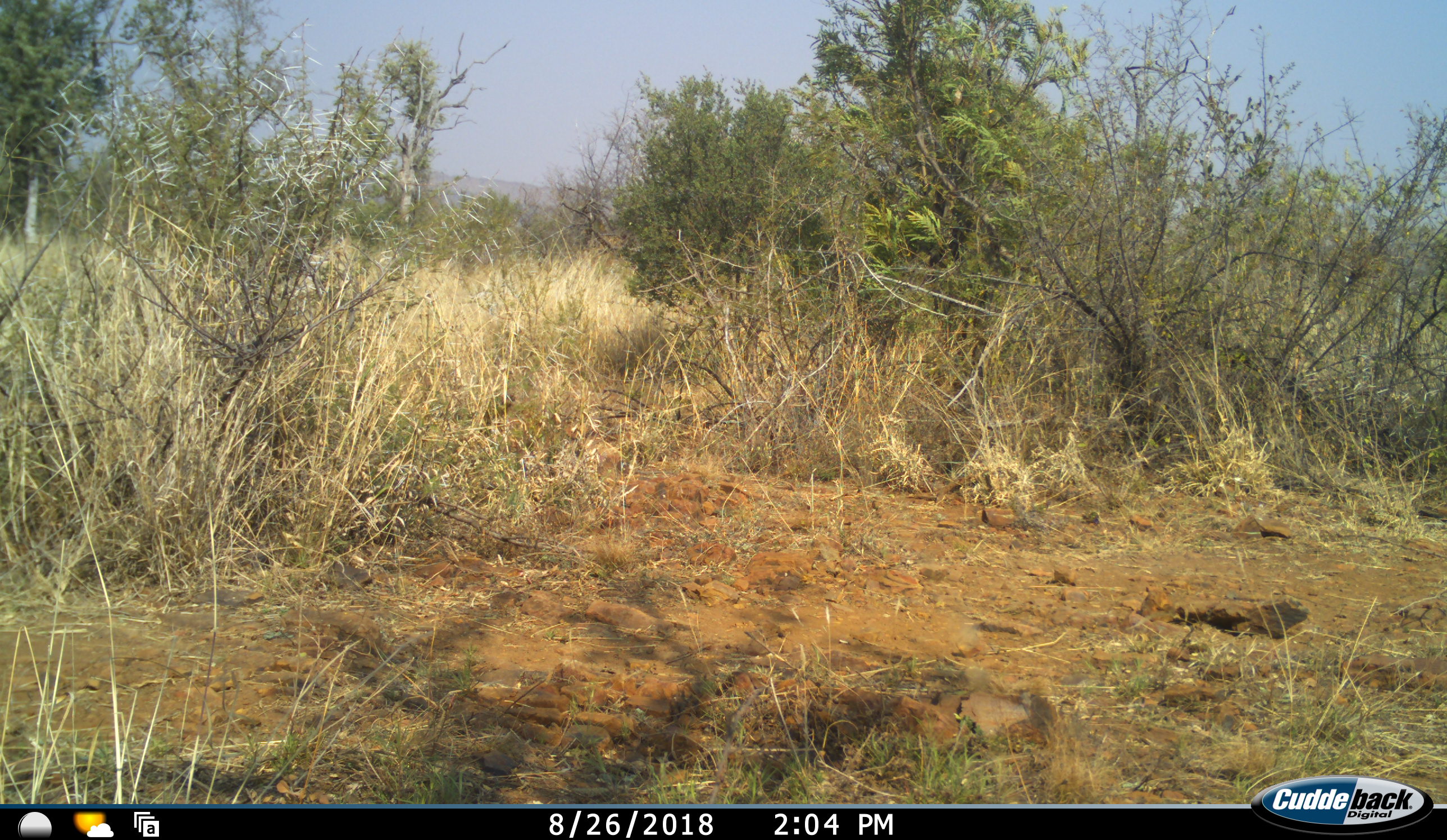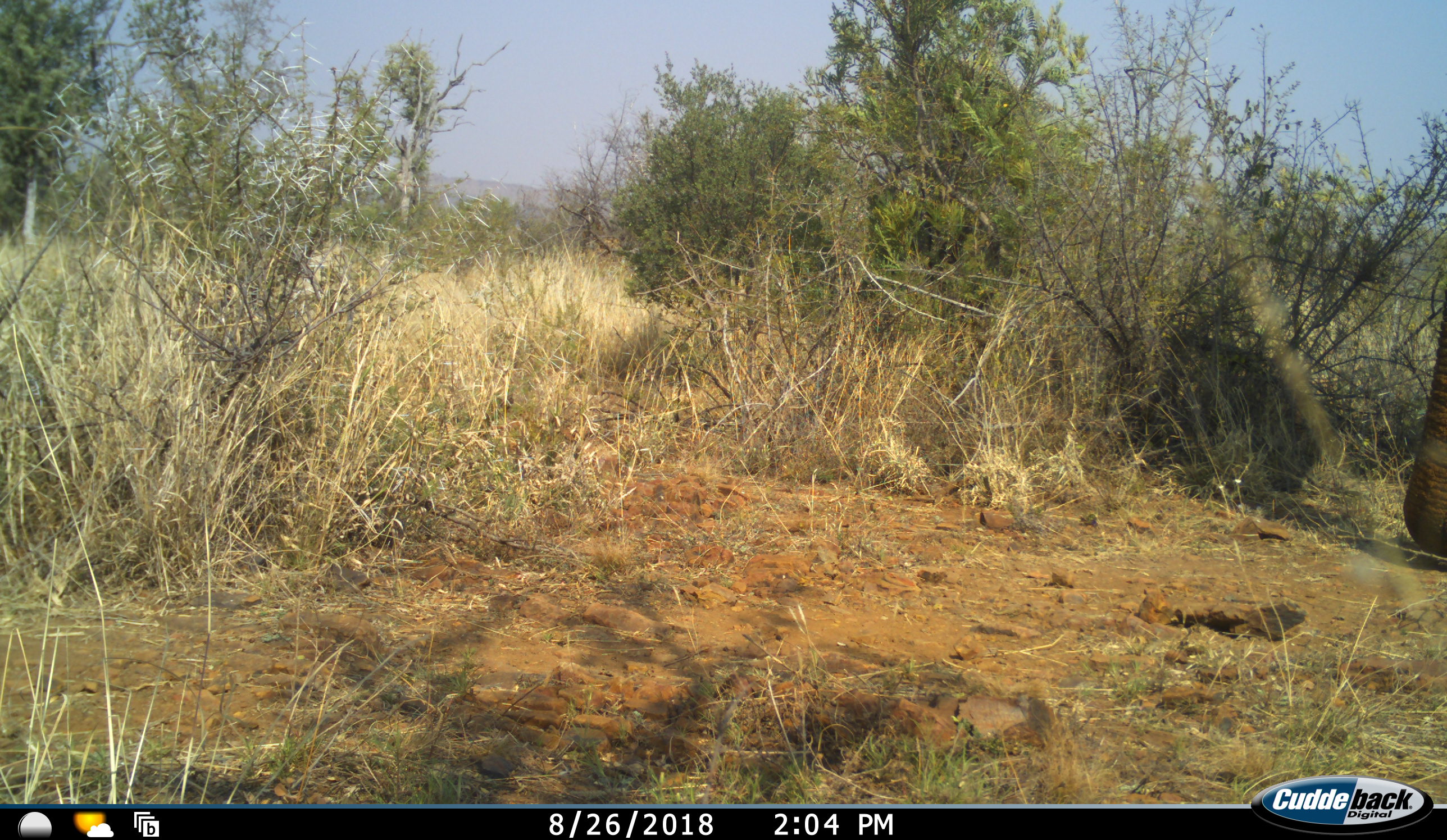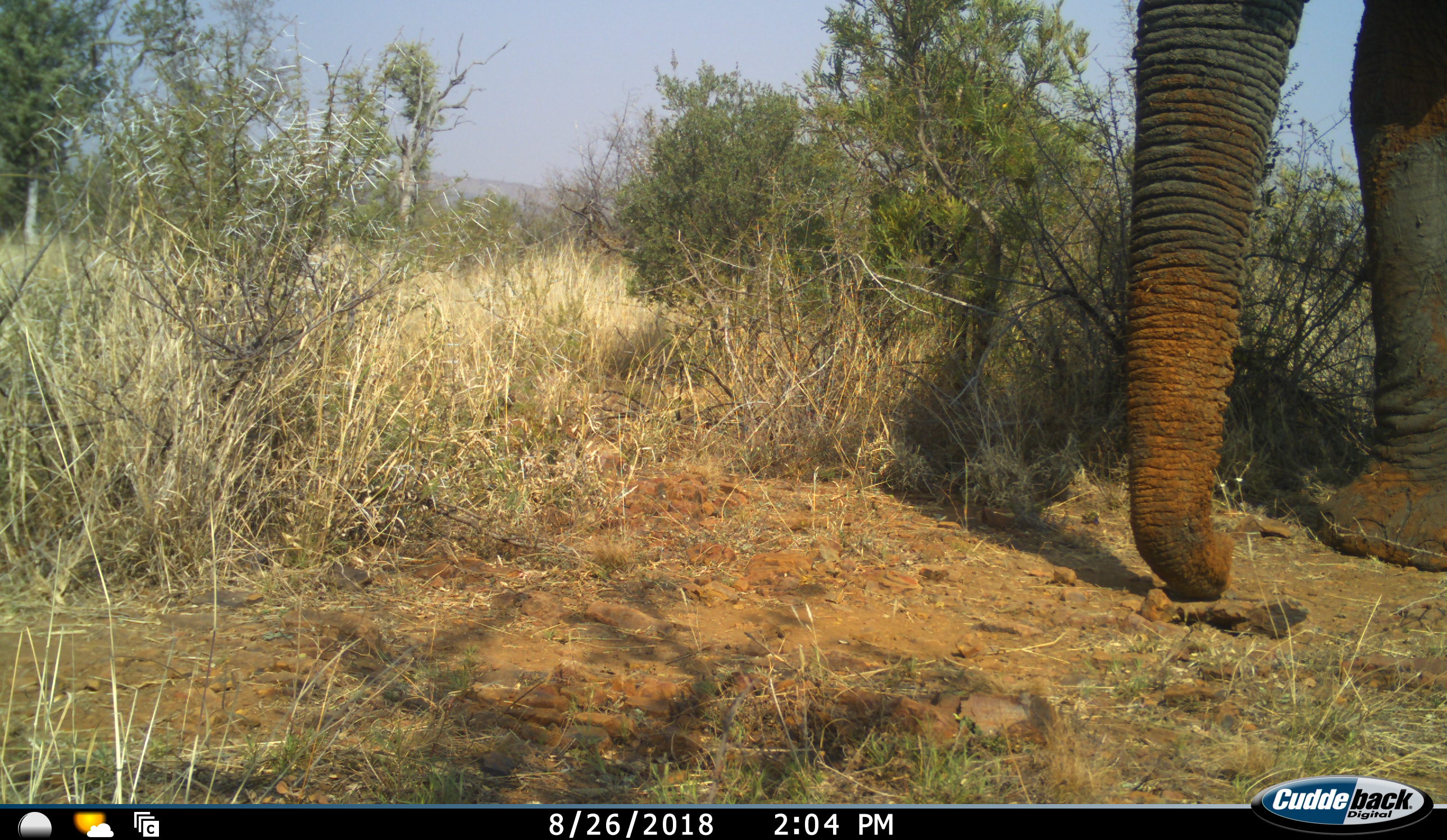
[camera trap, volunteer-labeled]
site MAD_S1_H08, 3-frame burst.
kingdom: Animalia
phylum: Chordata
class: Mammalia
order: Proboscidea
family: Elephantidae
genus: Loxodonta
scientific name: Loxodonta africana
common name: african bush elephant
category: elephant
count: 1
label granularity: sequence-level